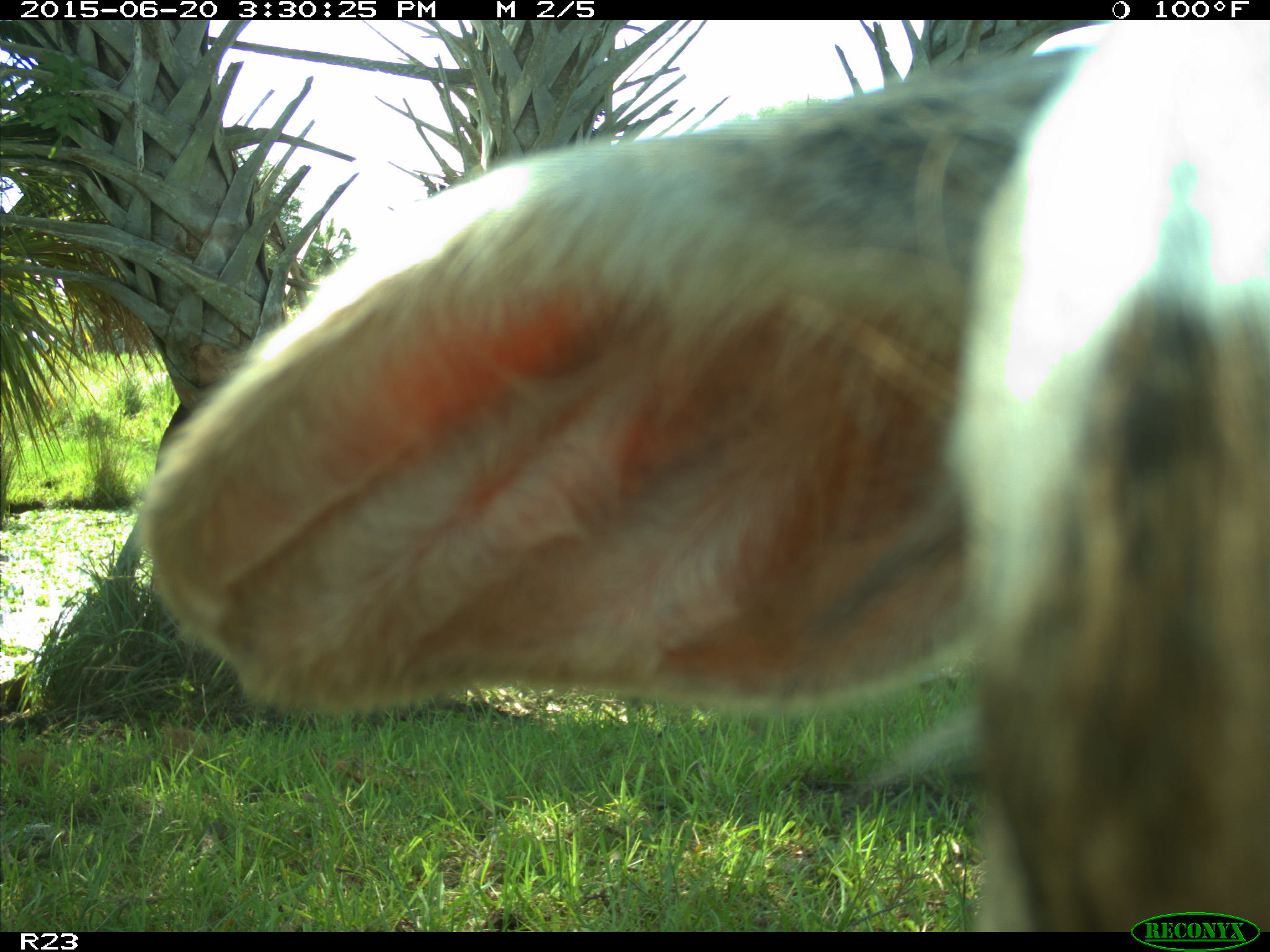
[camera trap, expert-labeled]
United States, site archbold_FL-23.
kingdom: Animalia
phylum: Chordata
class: Mammalia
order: Artiodactyla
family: Bovidae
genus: Bos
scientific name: Bos taurus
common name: domestic cow